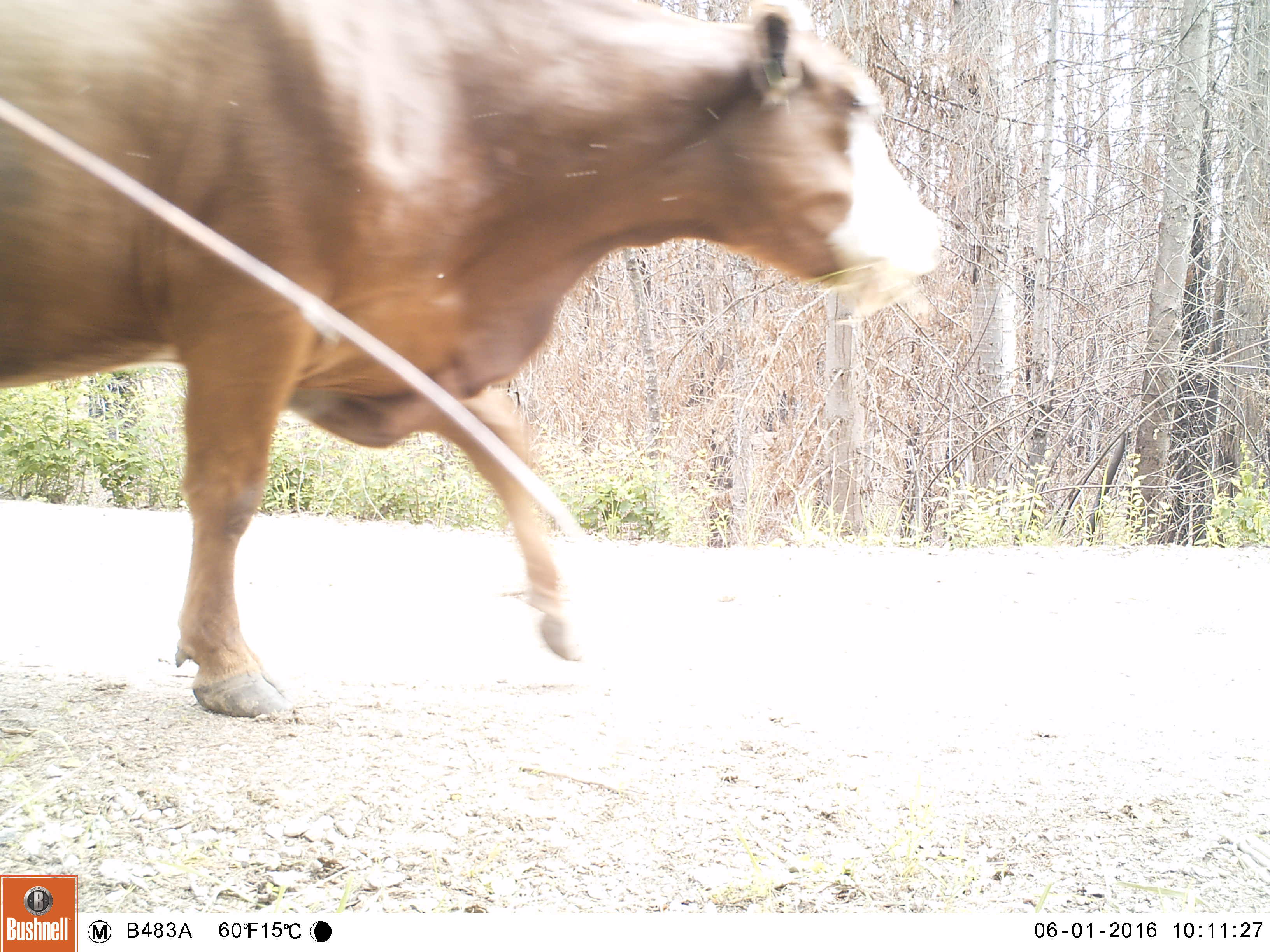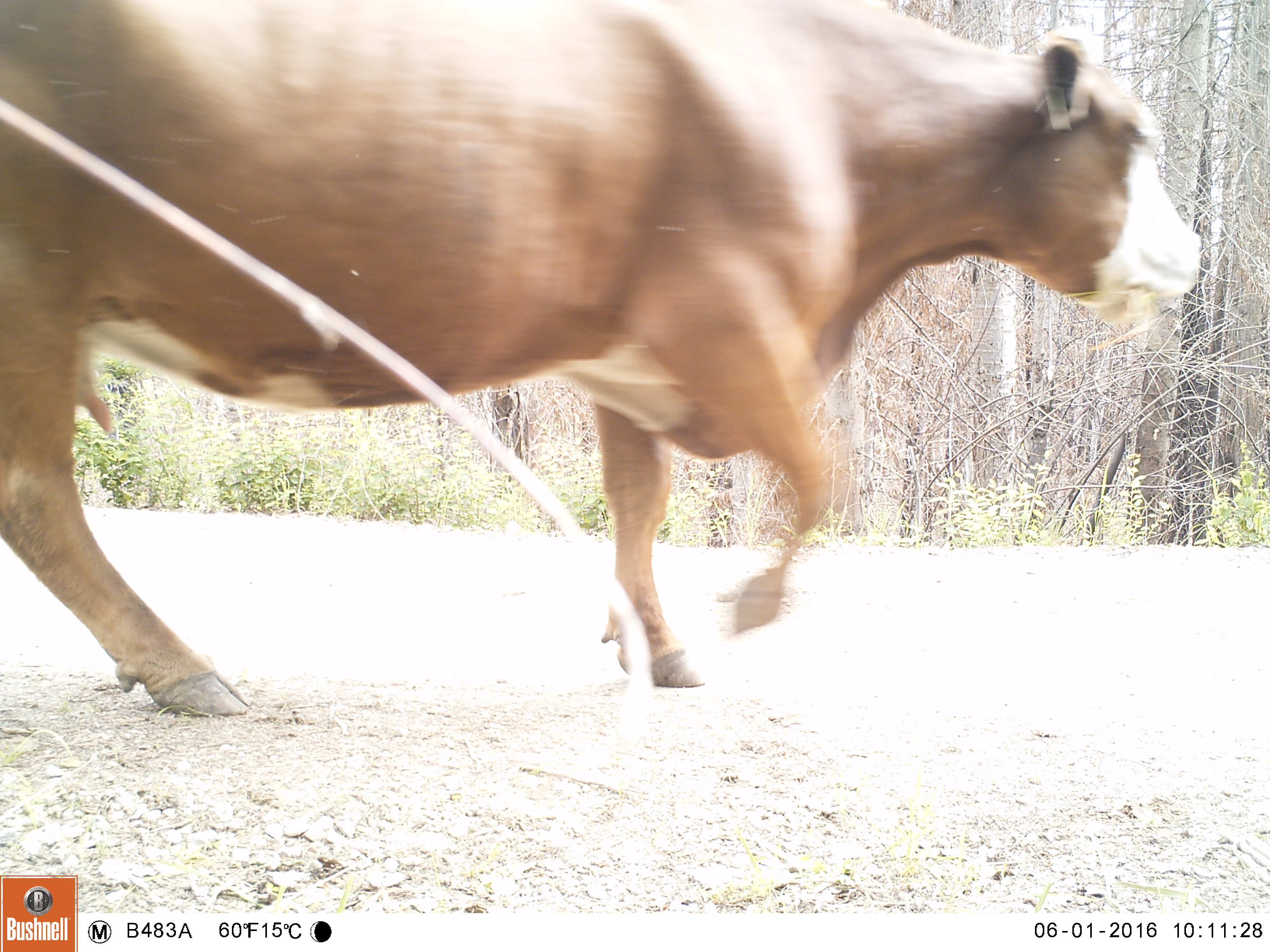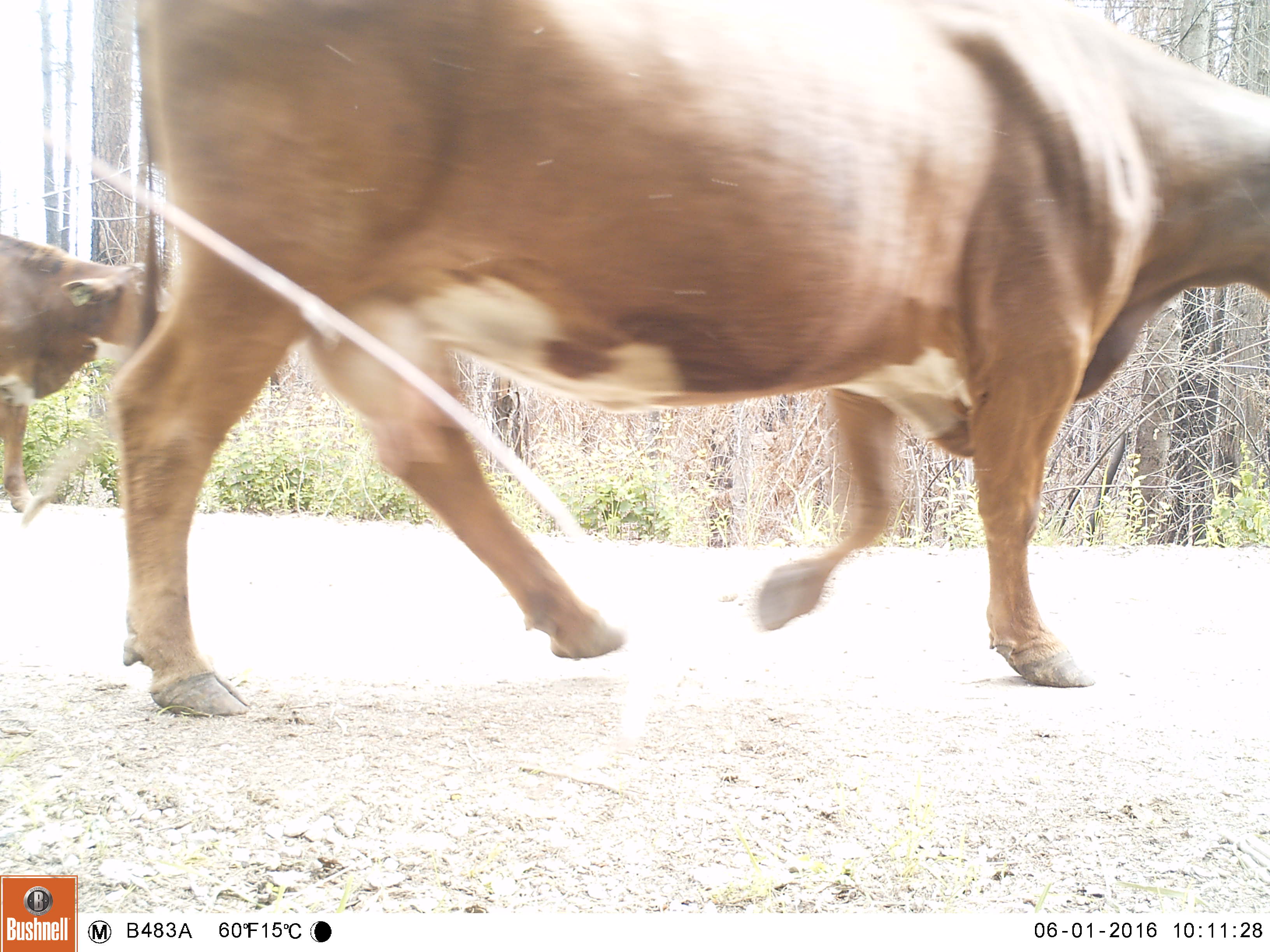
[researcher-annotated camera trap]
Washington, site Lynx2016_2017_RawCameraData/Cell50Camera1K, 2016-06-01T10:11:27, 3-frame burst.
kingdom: Animalia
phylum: Chordata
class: Mammalia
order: Artiodactyla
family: Bovidae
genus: Bos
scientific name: Bos taurus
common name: domestic cattle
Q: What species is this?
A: Domestic cattle (Bos taurus).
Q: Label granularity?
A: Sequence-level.